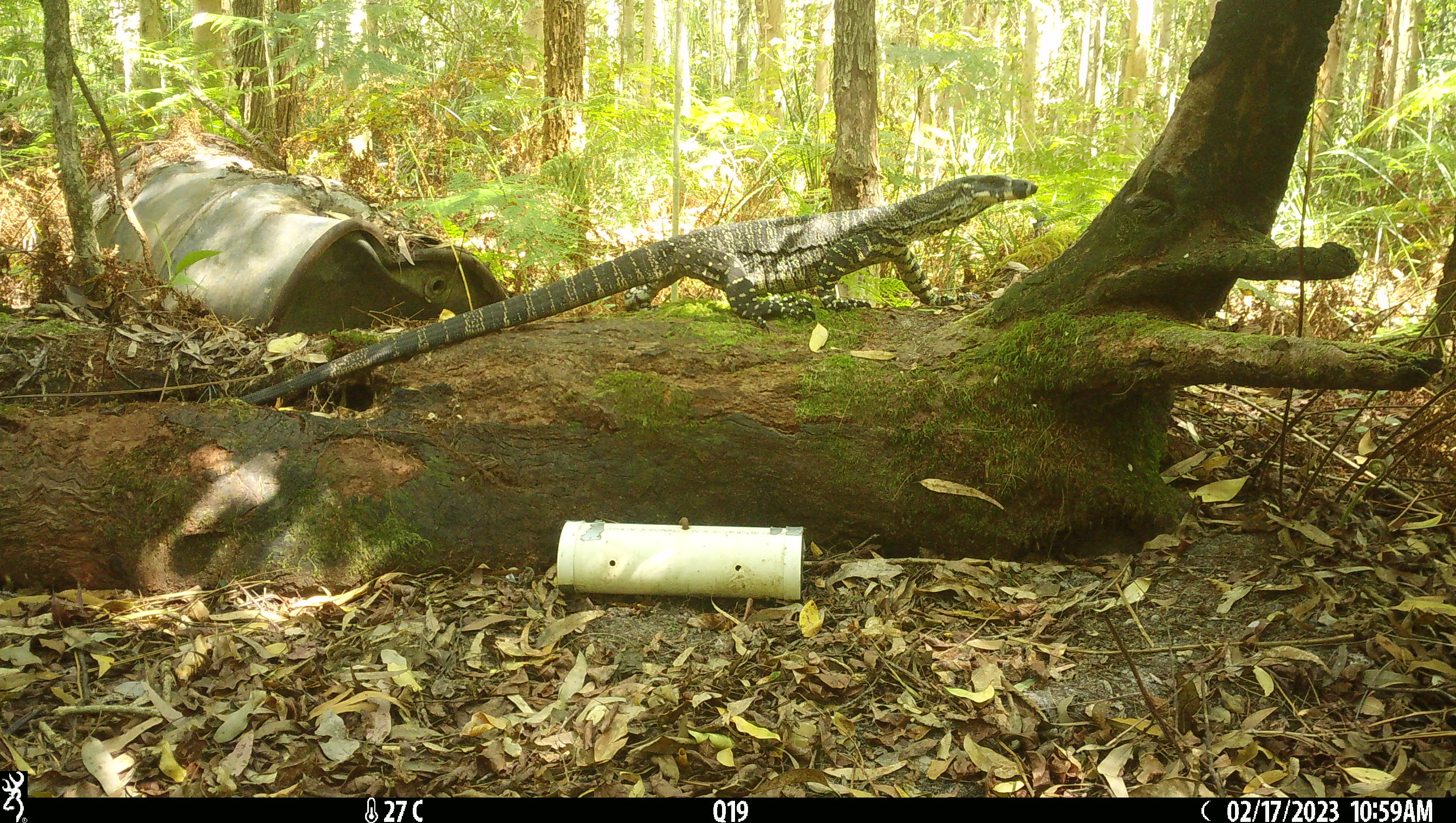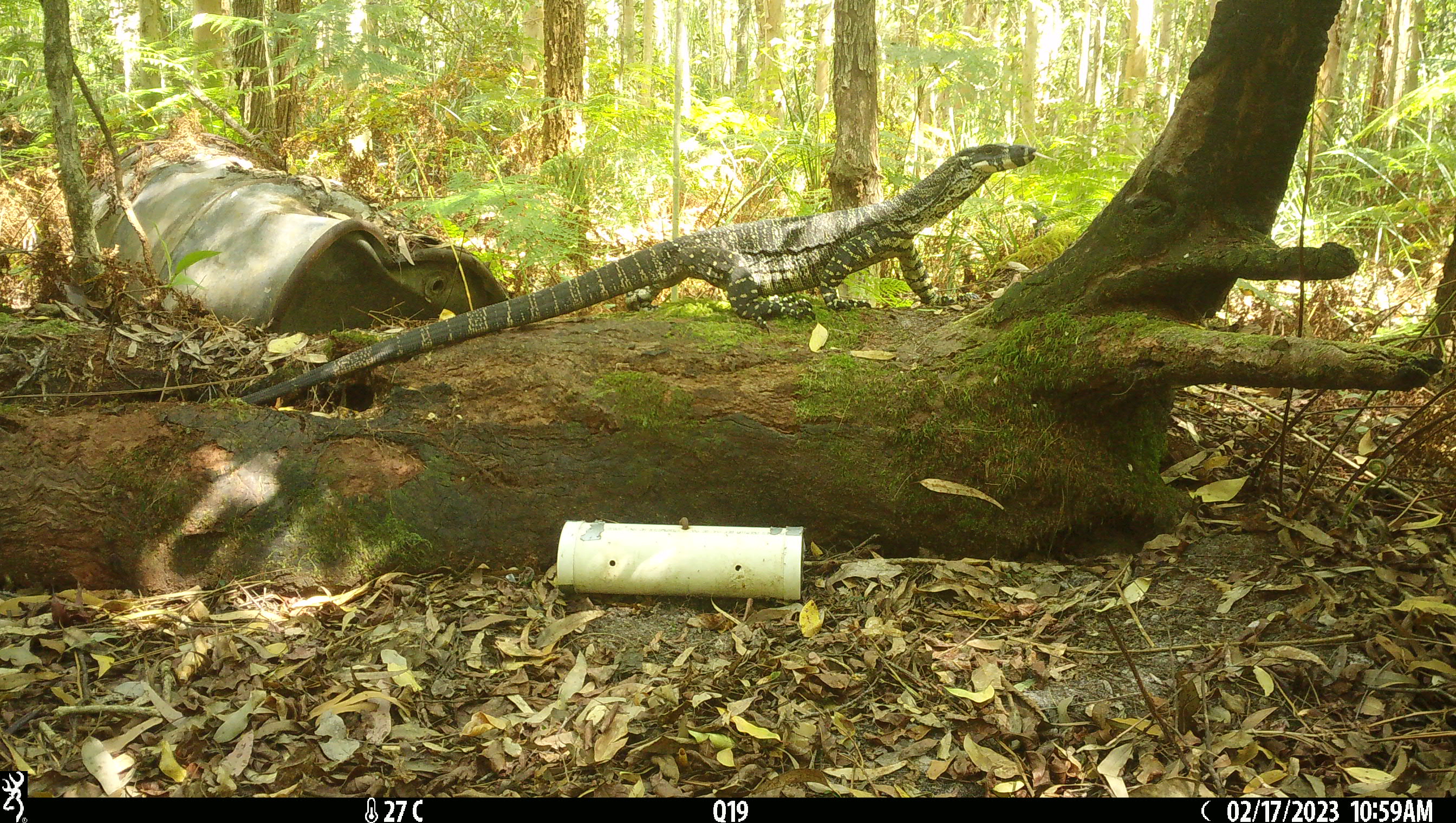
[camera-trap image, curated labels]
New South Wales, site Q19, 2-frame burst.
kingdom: Animalia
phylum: Chordata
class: Reptilia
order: Squamata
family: Varanidae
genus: Varanus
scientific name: Varanus varius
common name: lace monitor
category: goanna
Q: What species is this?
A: Goanna (lace monitor) (Varanus varius).